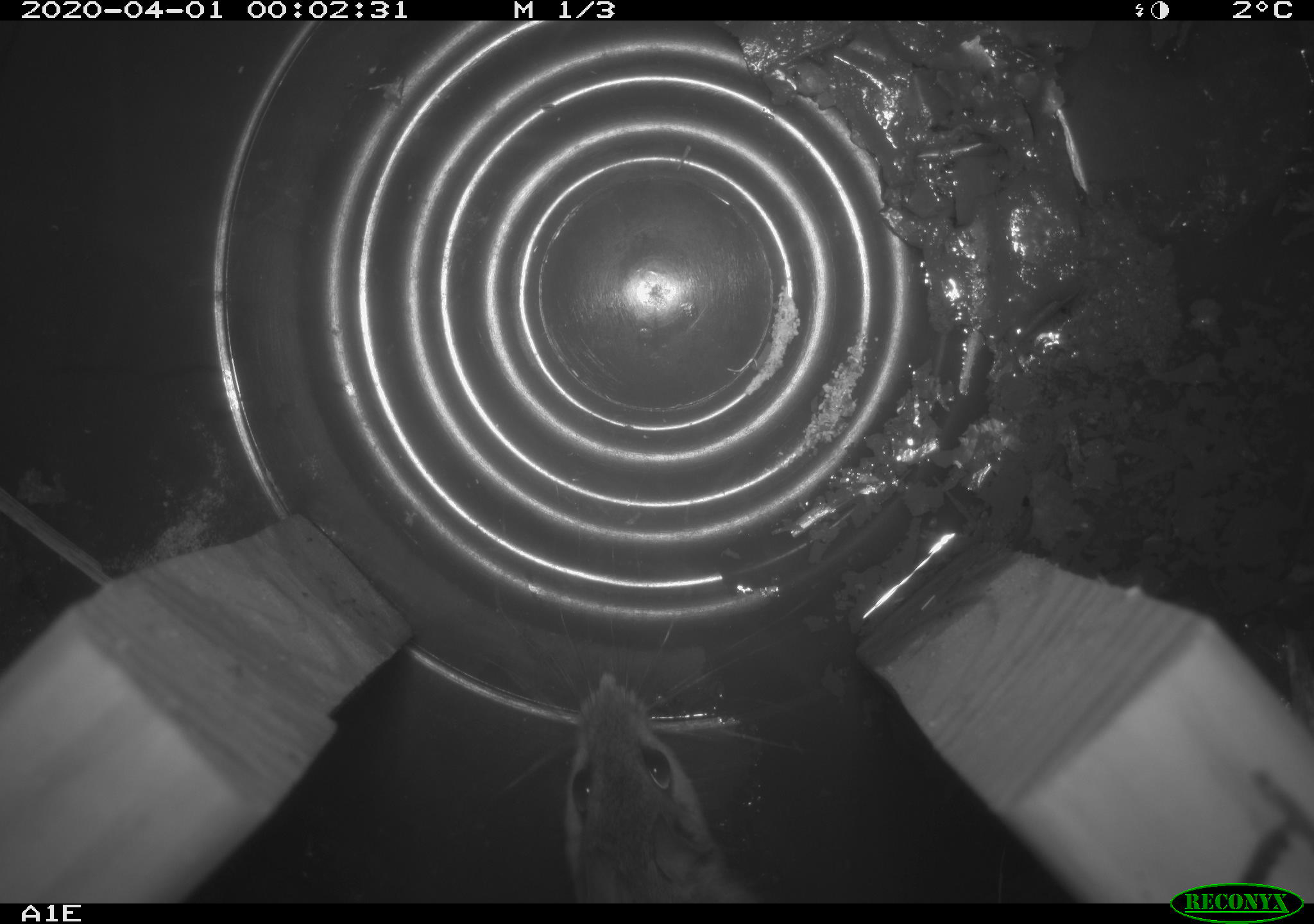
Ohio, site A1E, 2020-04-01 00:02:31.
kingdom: Animalia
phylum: Chordata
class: Mammalia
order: Rodentia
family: Cricetidae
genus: Peromyscus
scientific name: Peromyscus leucopus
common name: white-footed mouse